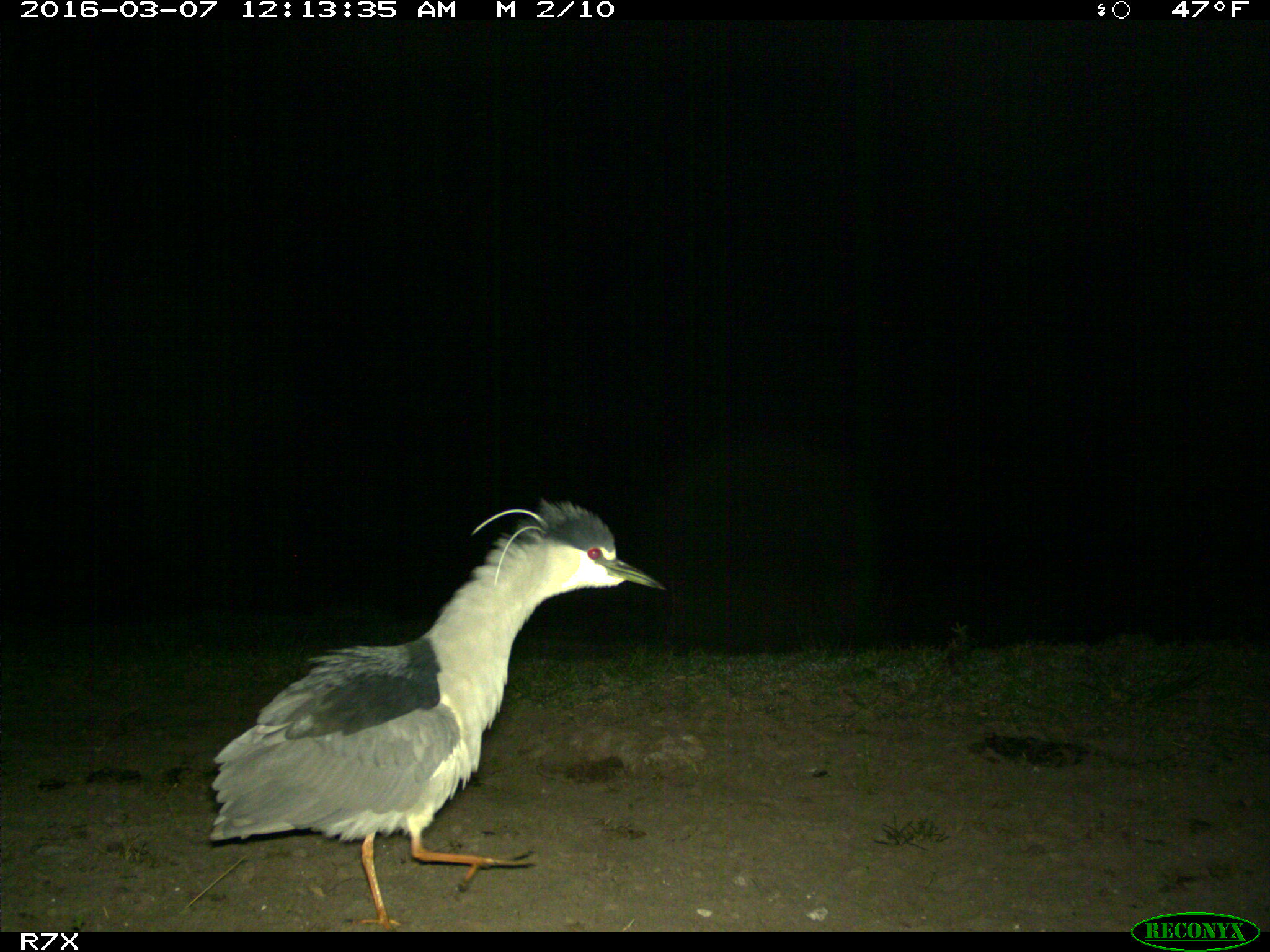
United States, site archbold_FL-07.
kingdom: Animalia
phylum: Chordata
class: Aves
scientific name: Aves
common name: birds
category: unidentified bird